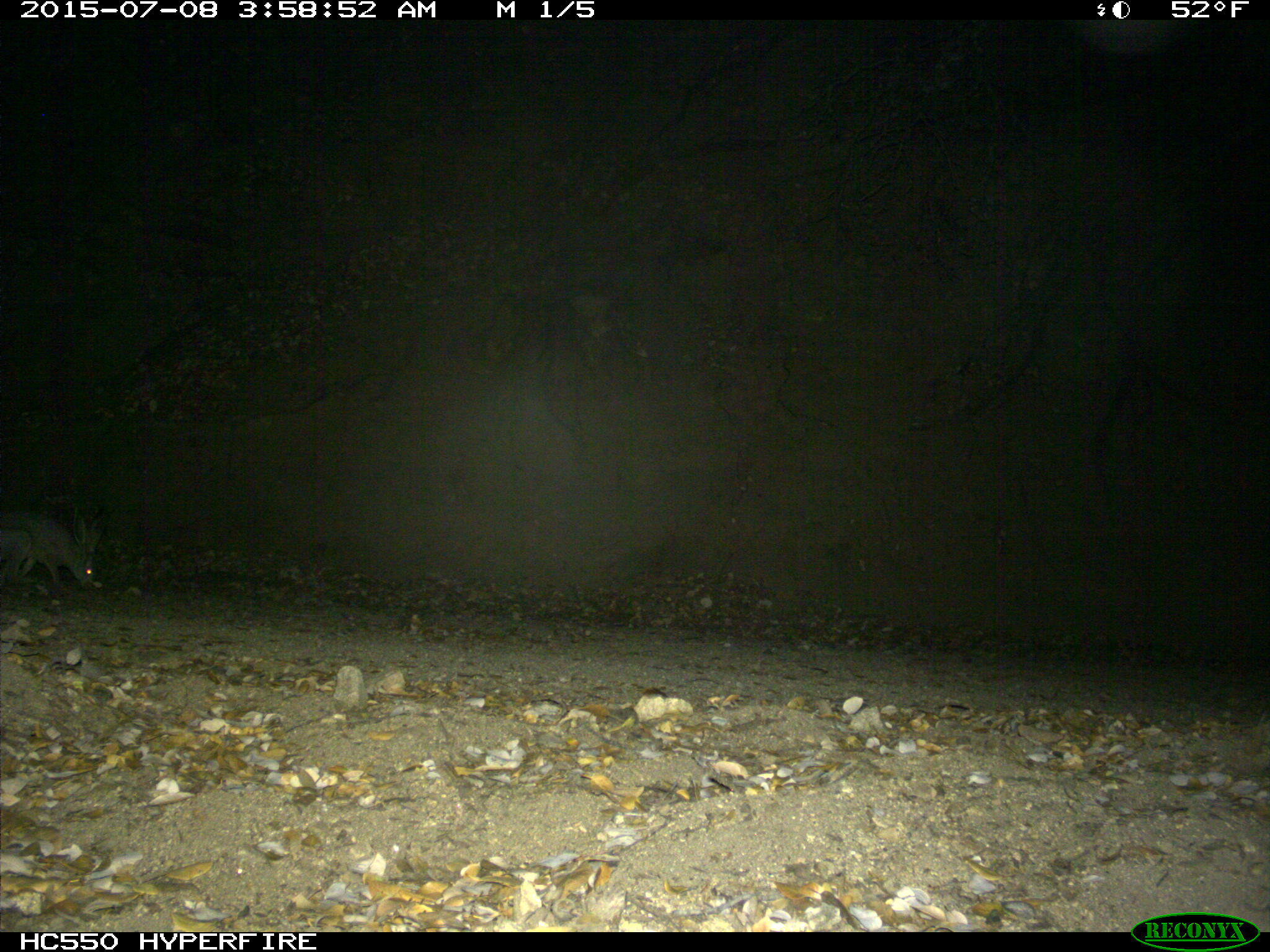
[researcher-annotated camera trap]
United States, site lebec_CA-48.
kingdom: Animalia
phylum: Chordata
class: Mammalia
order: Lagomorpha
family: Leporidae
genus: Lepus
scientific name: Lepus californicus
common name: black-tailed jackrabbit